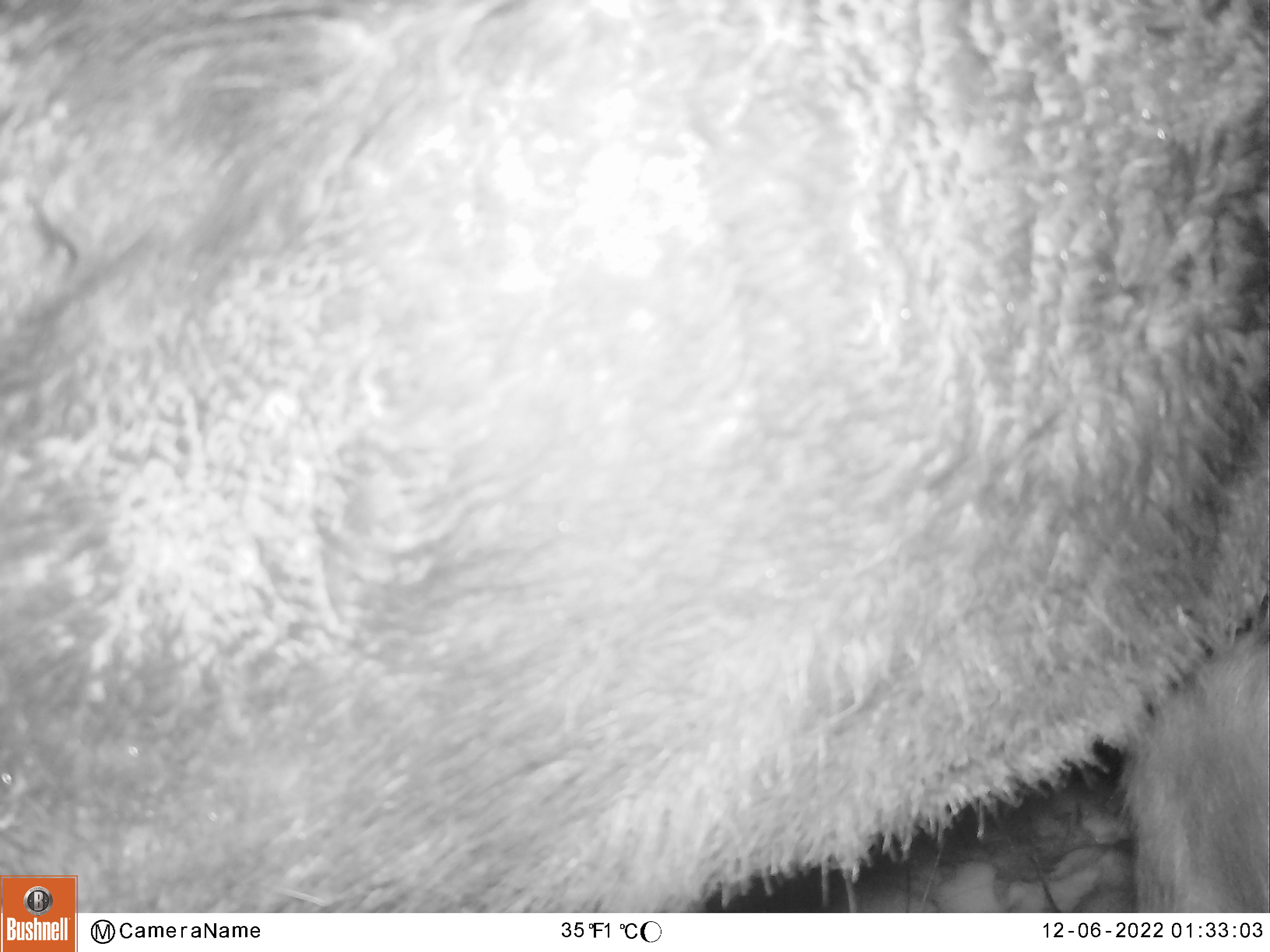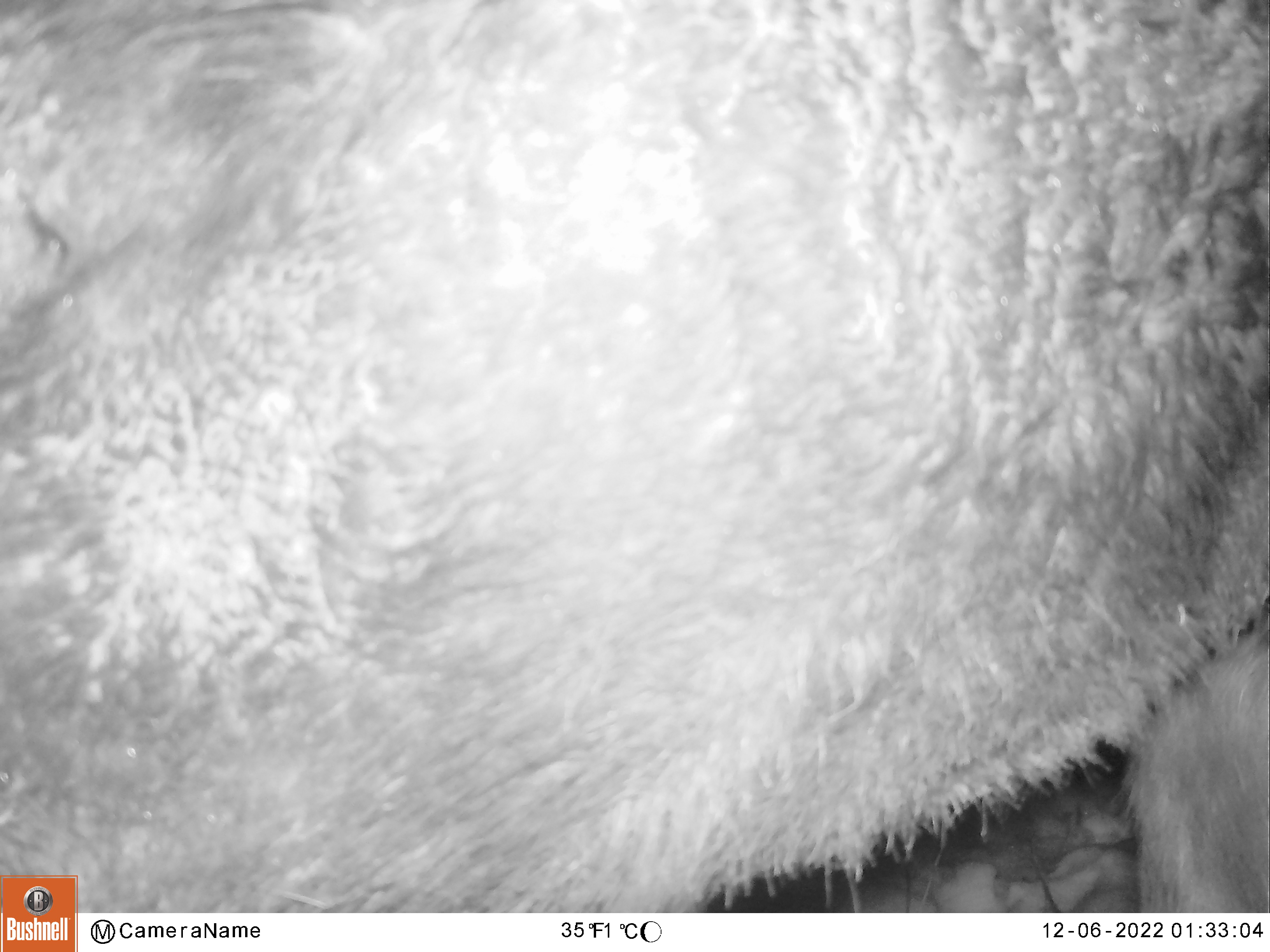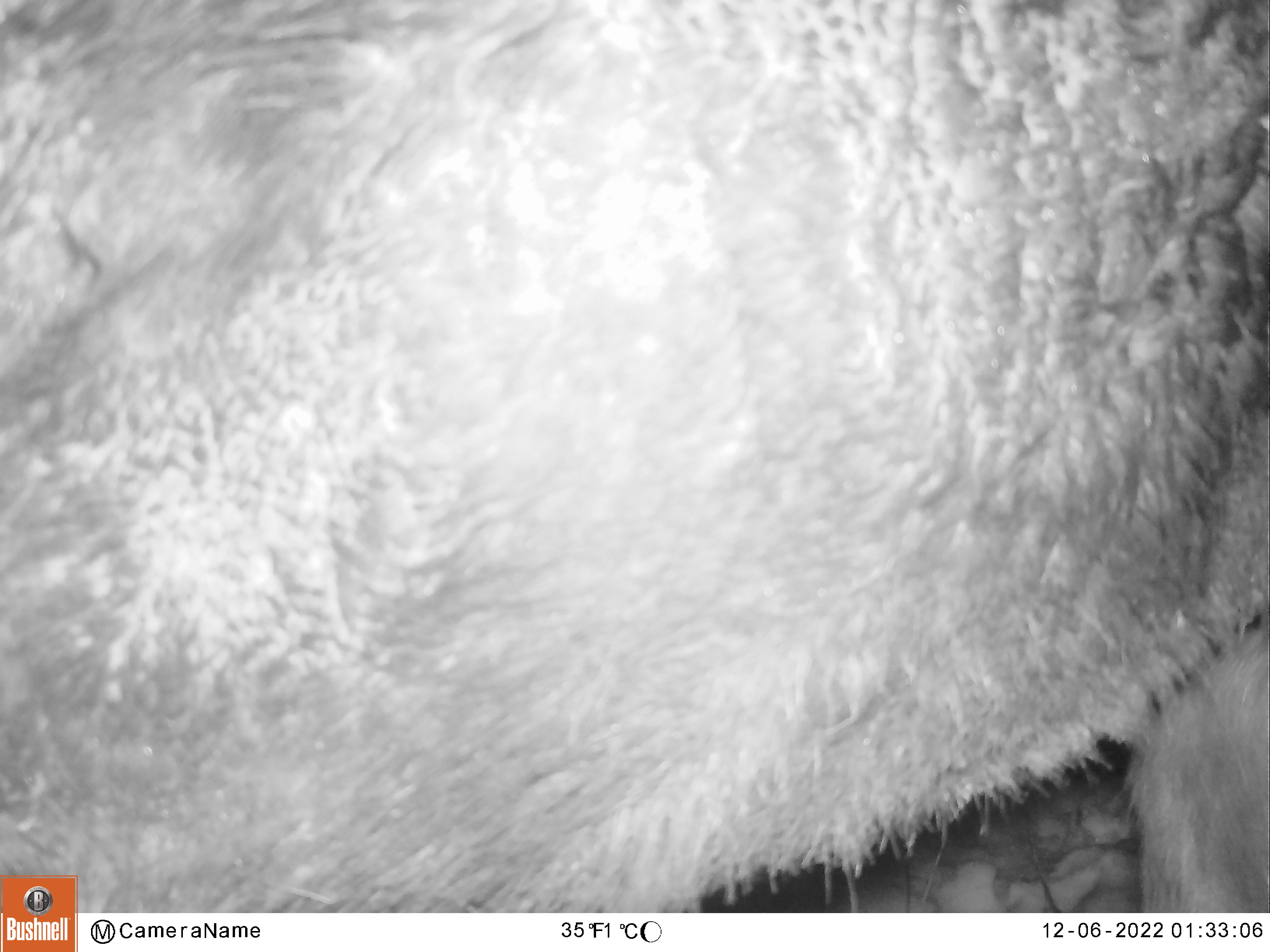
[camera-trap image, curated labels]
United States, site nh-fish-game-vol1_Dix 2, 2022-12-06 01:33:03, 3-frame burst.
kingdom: Animalia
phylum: Chordata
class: Mammalia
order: Artiodactyla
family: Cervidae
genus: Alces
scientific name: Alces alces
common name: moose